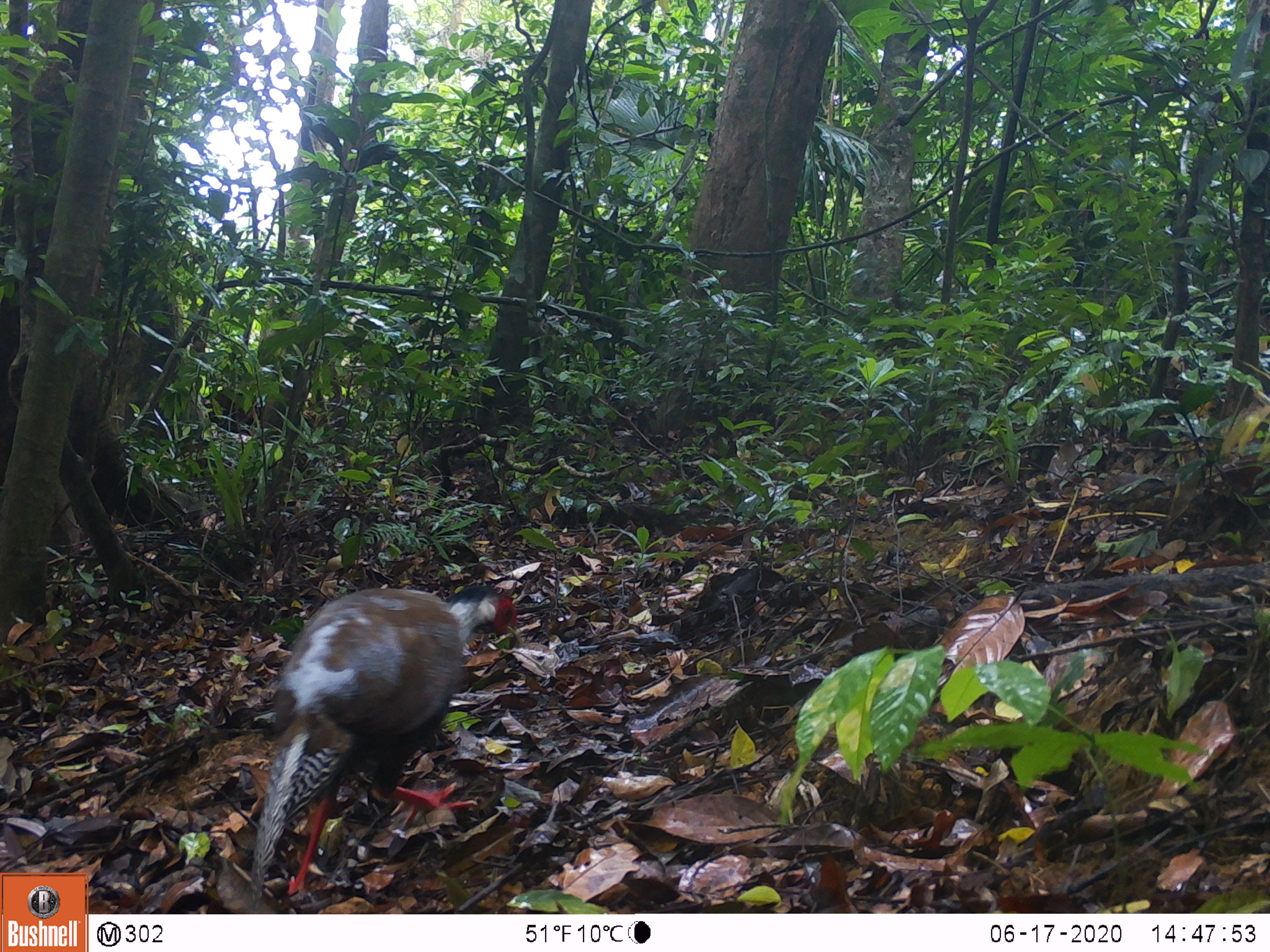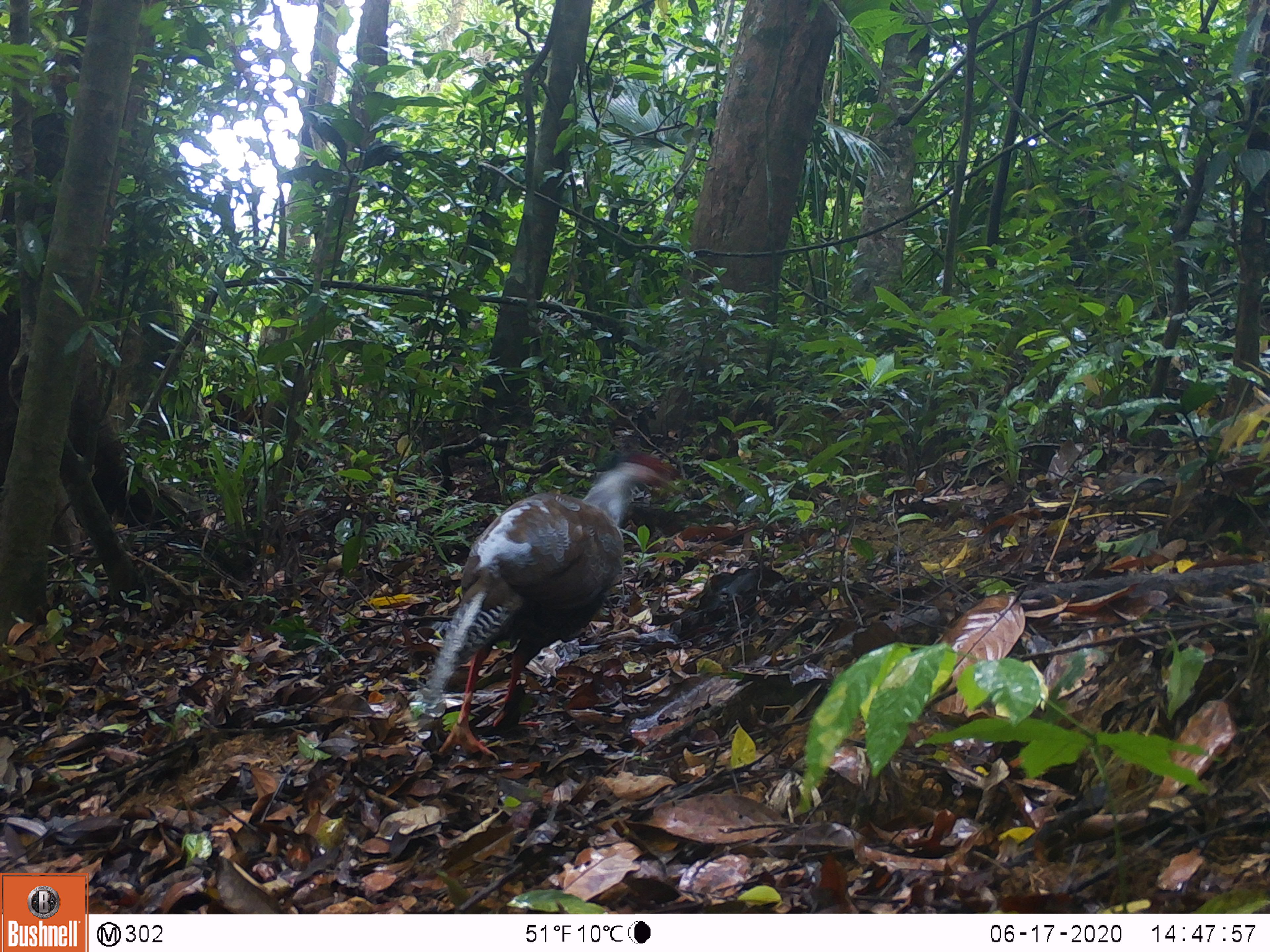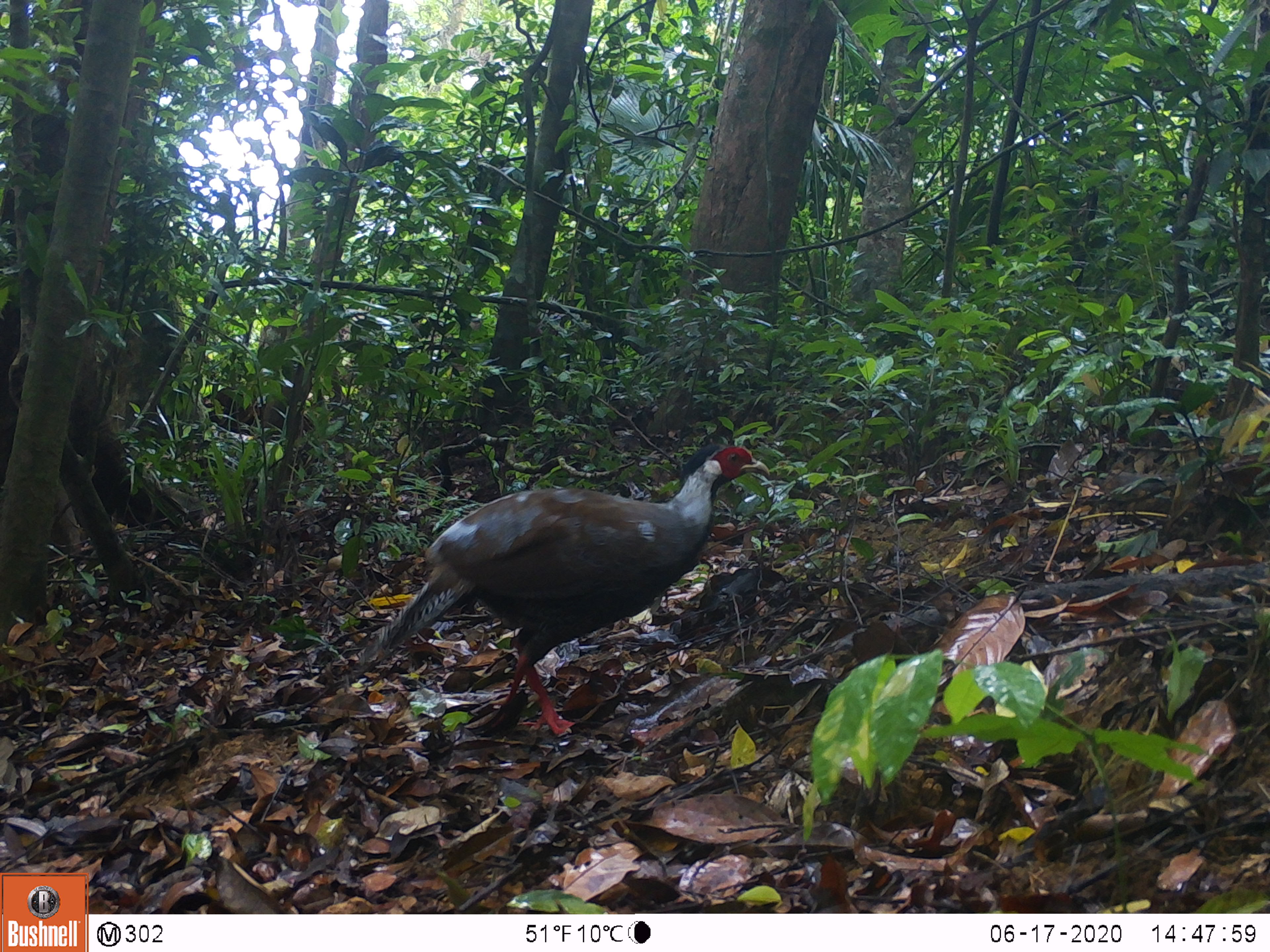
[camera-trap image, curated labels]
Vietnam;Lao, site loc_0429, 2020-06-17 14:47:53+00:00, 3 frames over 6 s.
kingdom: Animalia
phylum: Chordata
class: Aves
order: Galliformes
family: Phasianidae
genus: Lophura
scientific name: Lophura nycthemera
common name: silver pheasant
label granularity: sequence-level